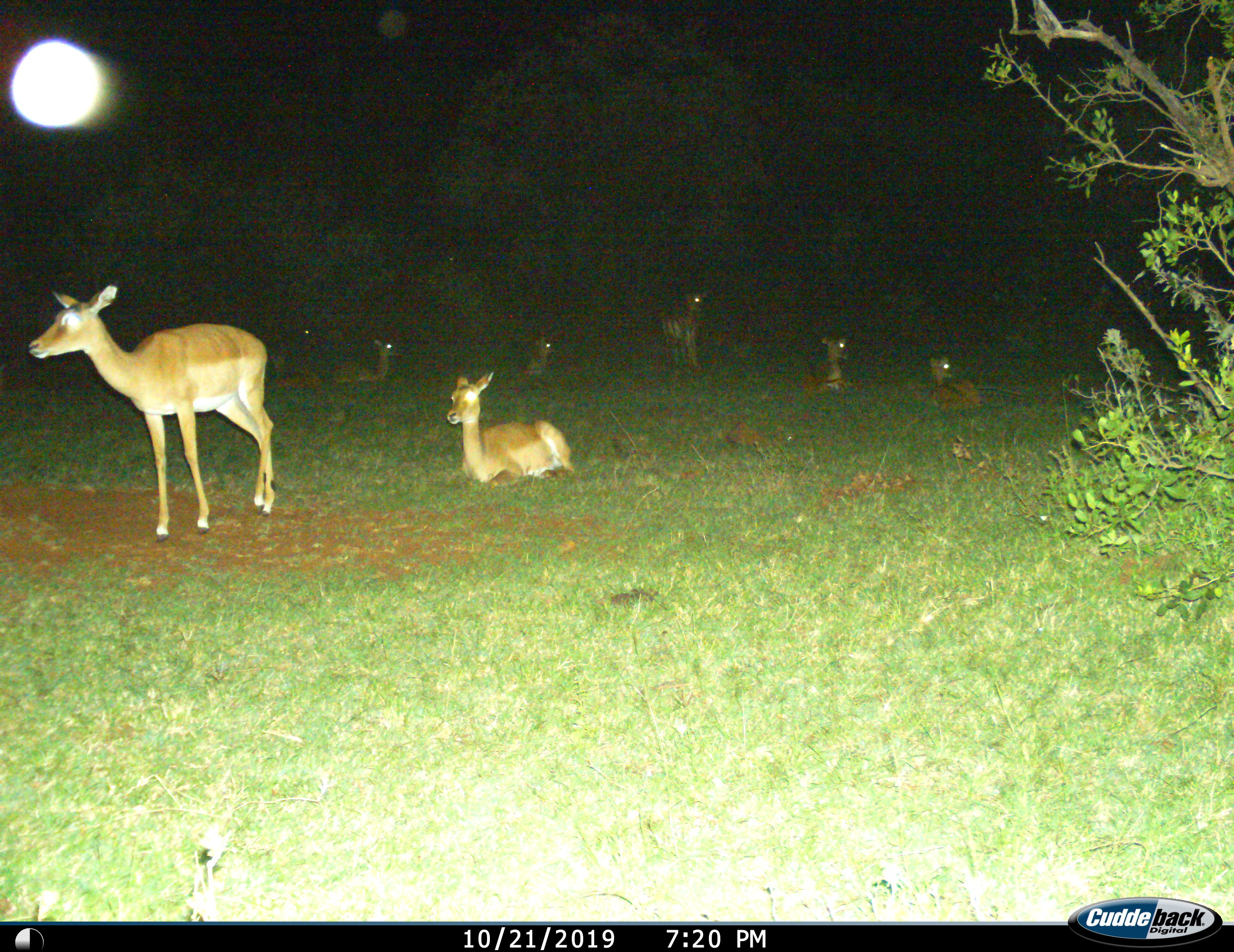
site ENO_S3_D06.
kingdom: Animalia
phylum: Chordata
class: Mammalia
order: Artiodactyla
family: Bovidae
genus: Aepyceros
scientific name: Aepyceros melampus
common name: impala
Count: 8.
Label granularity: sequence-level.